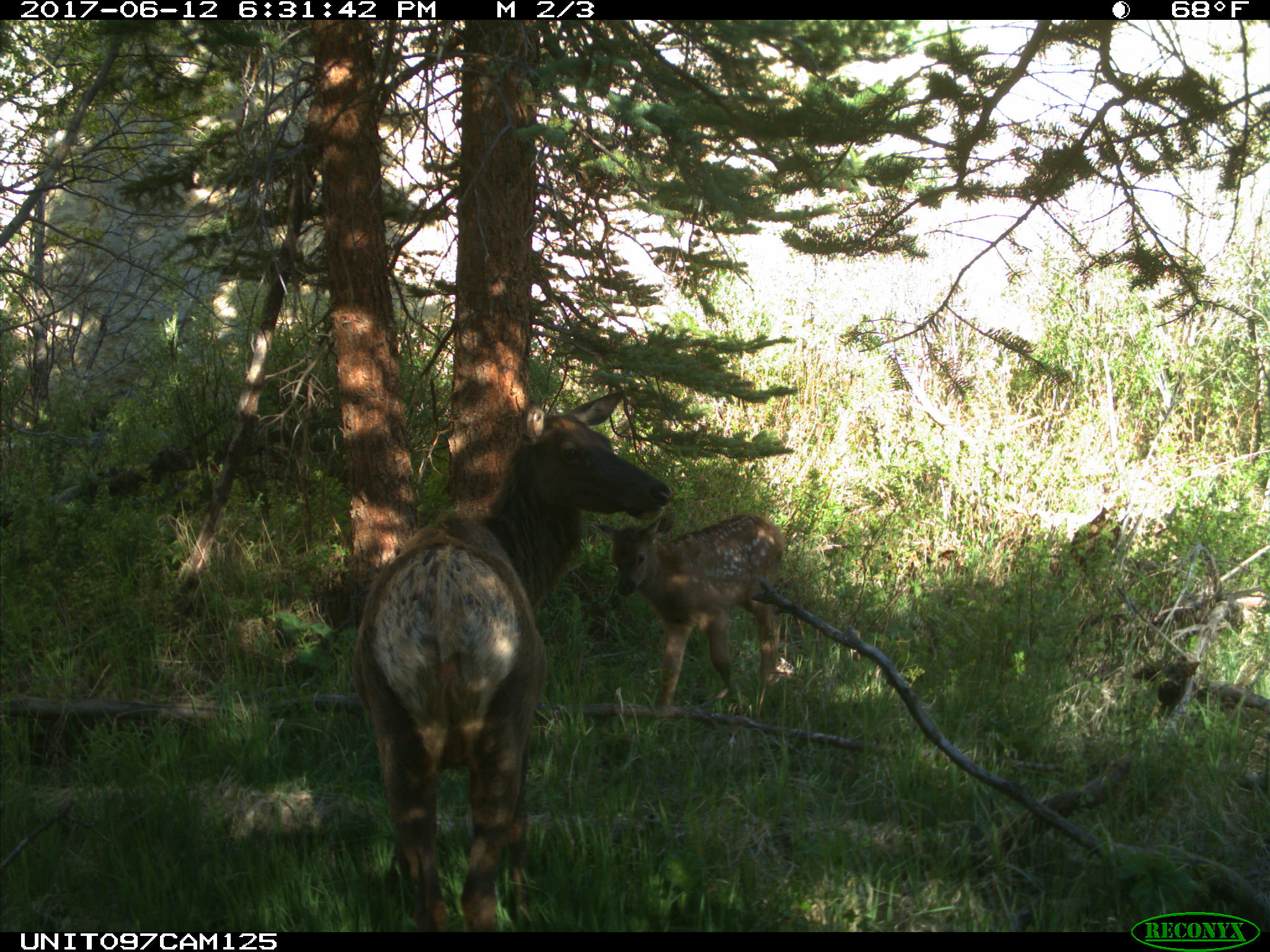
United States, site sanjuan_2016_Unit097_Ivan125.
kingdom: Animalia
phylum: Chordata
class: Mammalia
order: Artiodactyla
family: Cervidae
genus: Cervus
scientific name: Cervus elaphus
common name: red deer